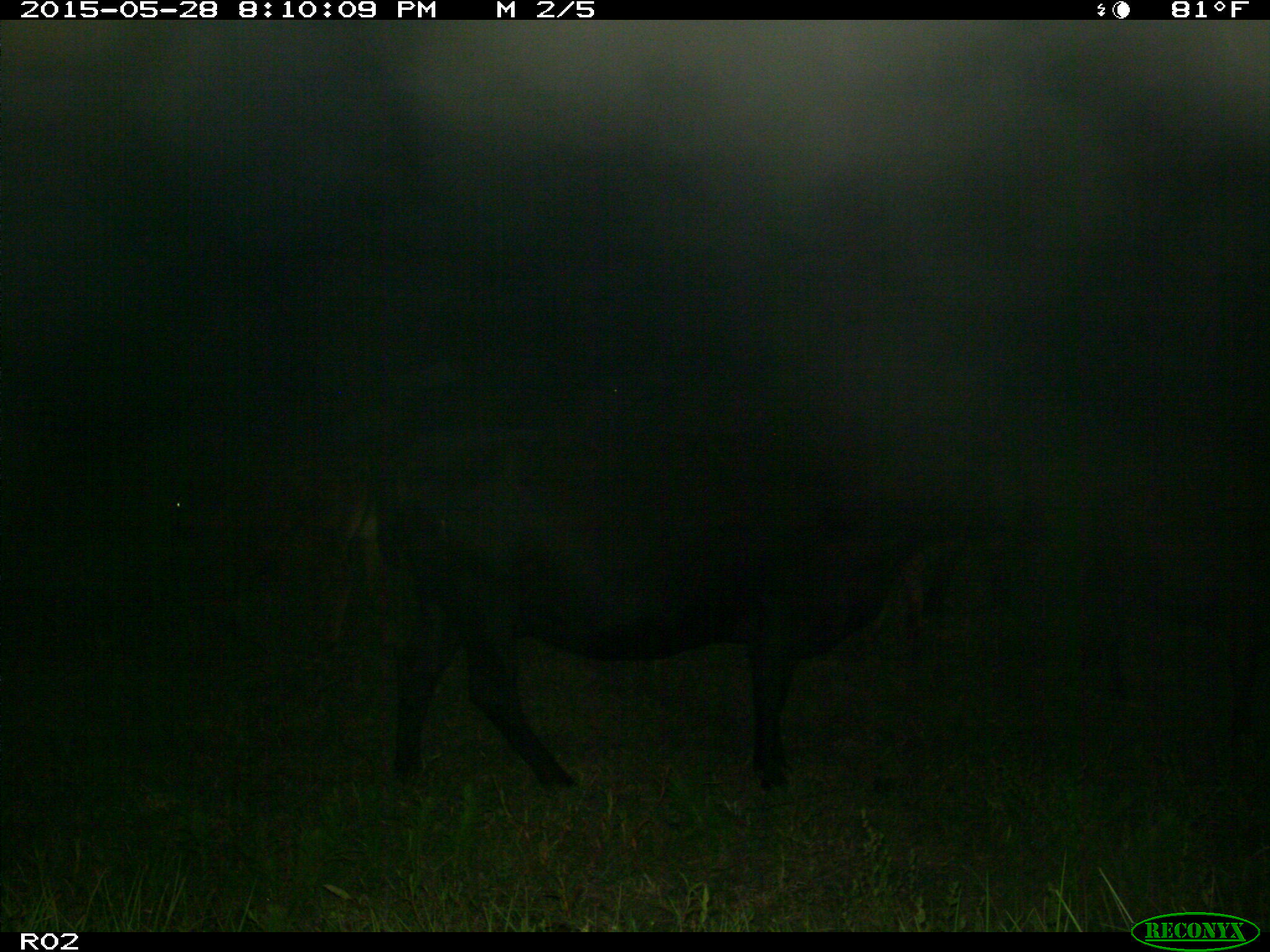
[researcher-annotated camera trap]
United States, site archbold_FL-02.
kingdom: Animalia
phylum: Chordata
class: Mammalia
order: Artiodactyla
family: Bovidae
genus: Bos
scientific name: Bos taurus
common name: domestic cow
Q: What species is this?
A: Bos taurus (domestic cow).